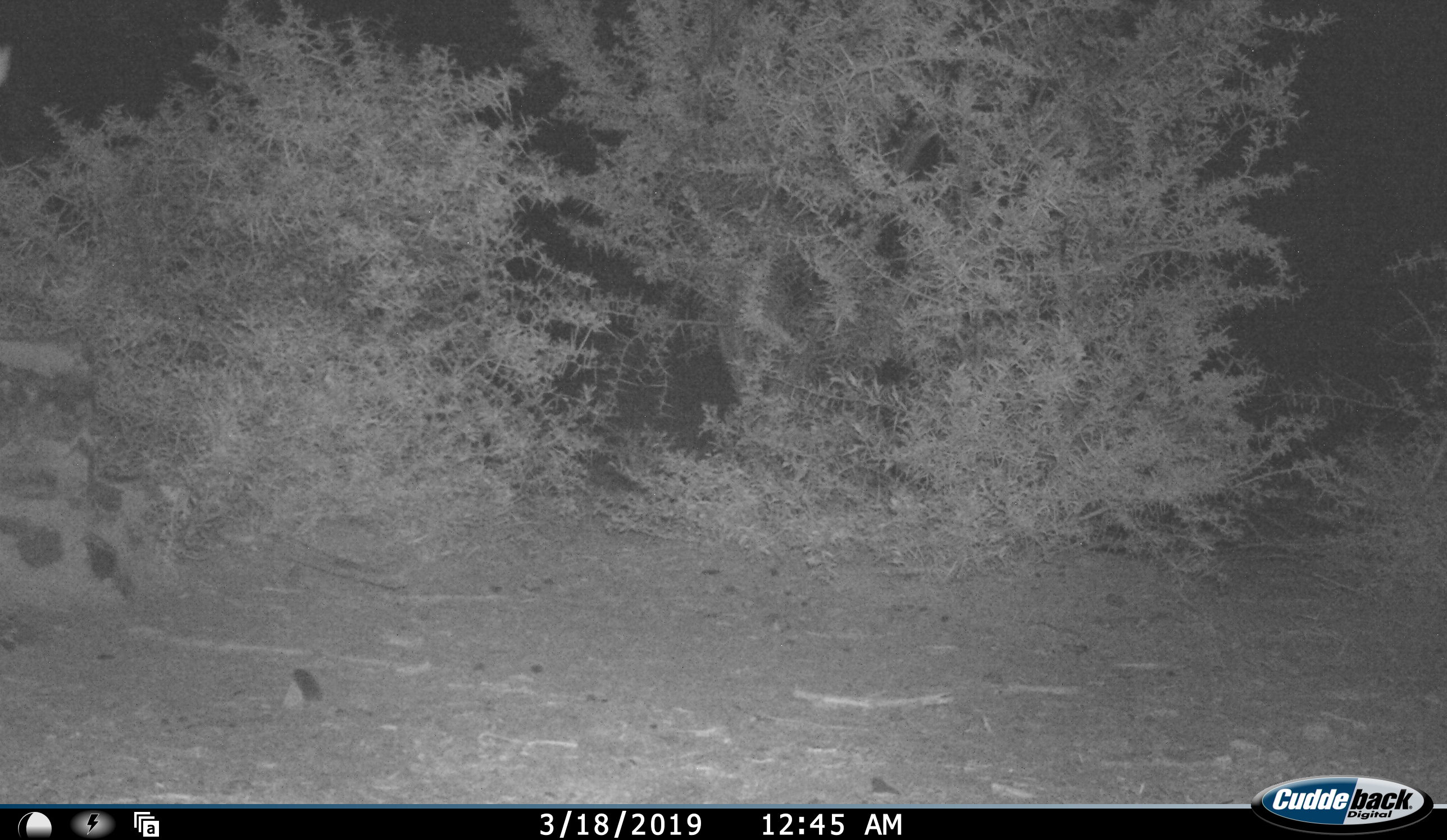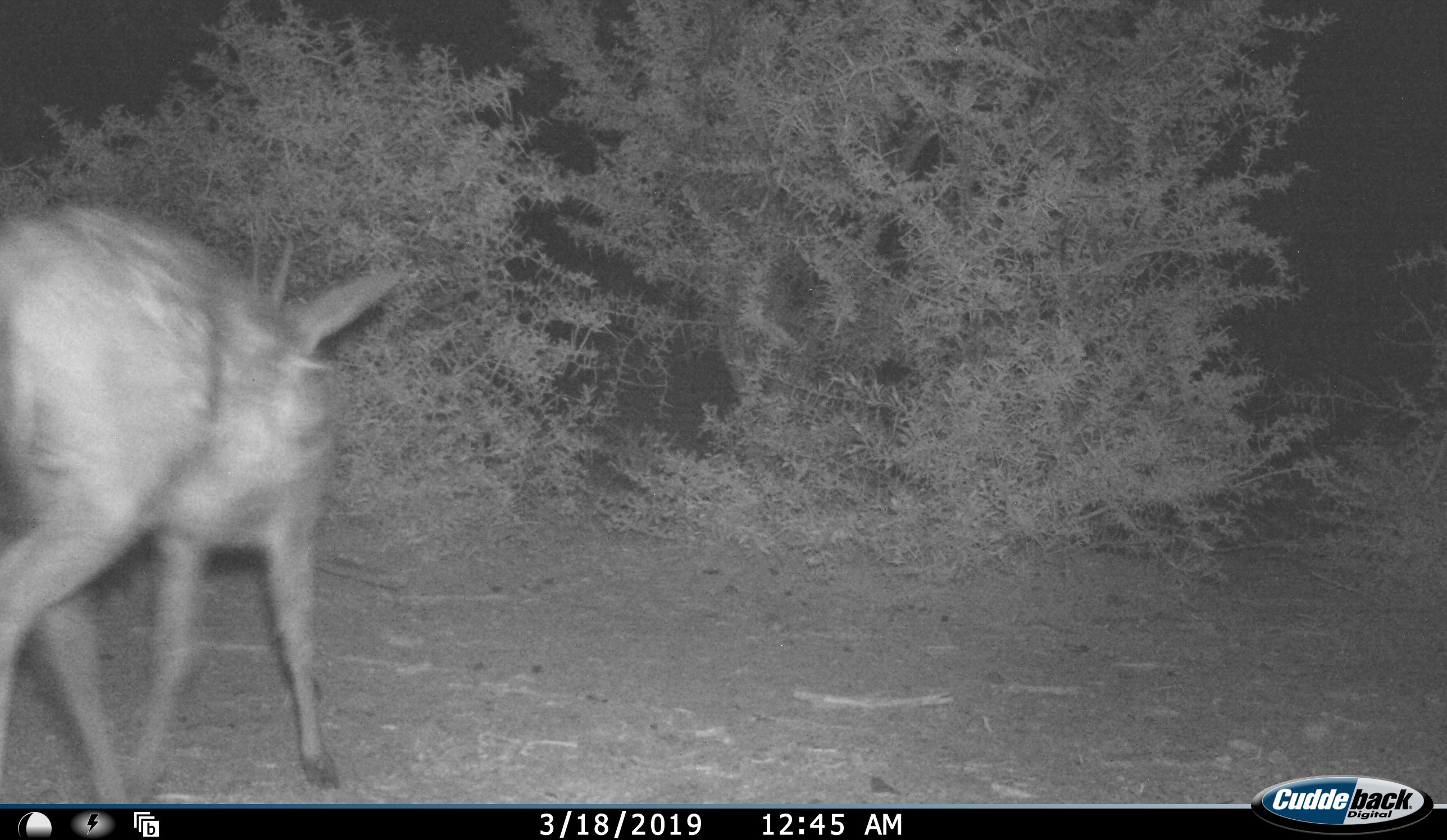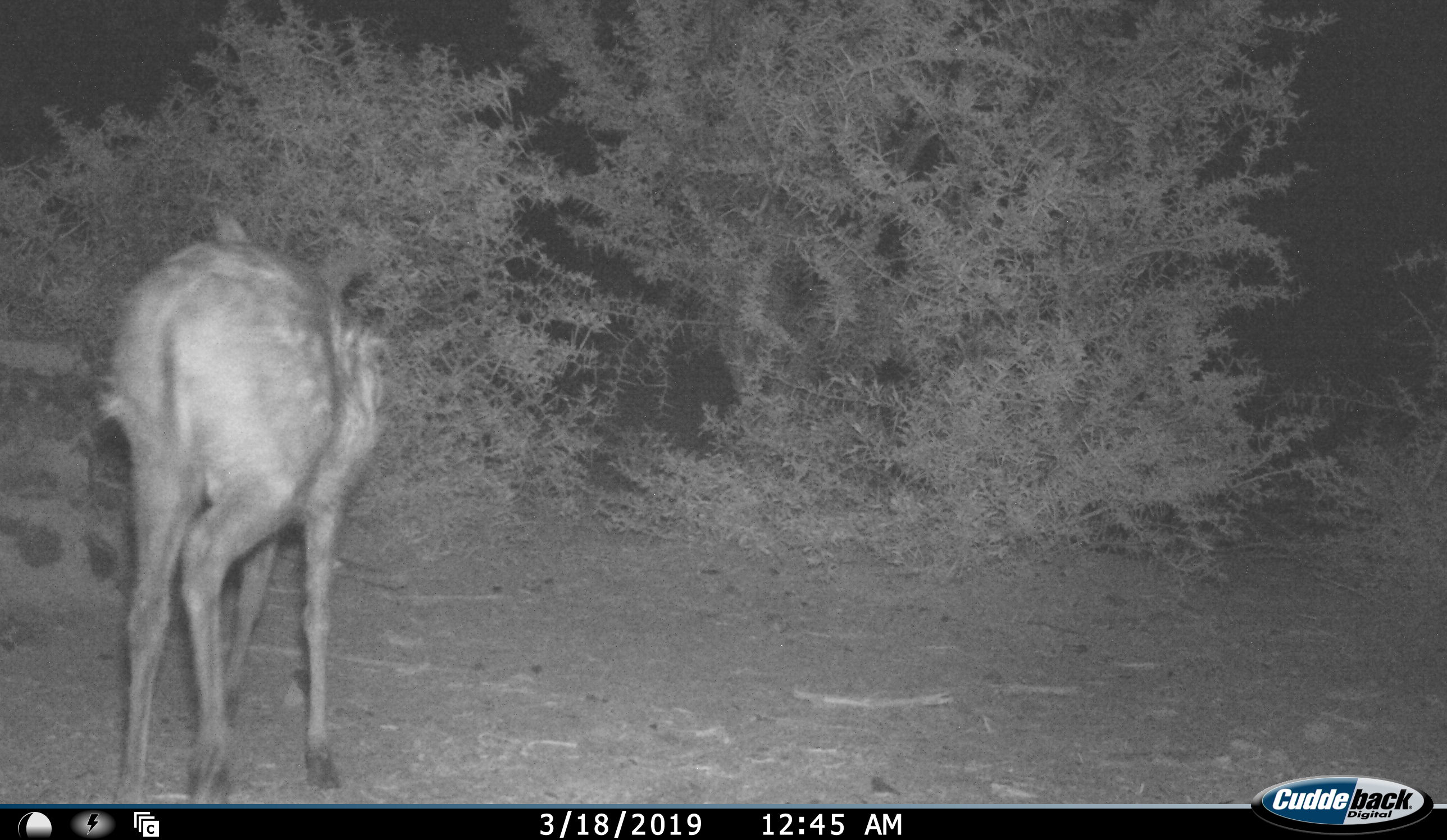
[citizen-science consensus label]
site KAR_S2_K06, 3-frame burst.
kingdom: Animalia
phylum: Chordata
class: Mammalia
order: Artiodactyla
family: Bovidae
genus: Sylvicapra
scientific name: Sylvicapra grimmia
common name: common duiker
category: duikercommongrey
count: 1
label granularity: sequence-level